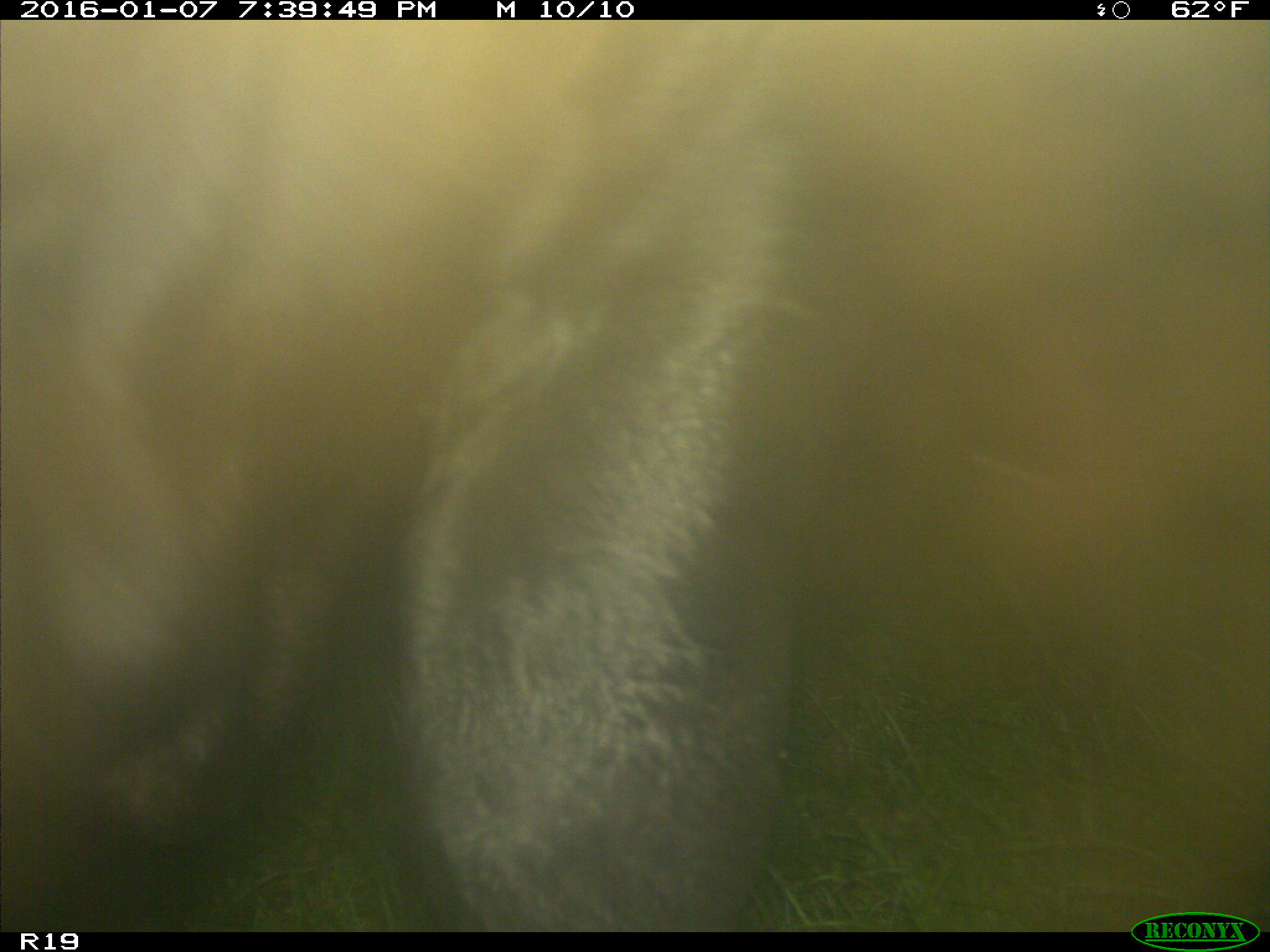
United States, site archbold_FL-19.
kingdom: Animalia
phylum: Chordata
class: Mammalia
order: Artiodactyla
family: Bovidae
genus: Bos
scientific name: Bos taurus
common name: domestic cow